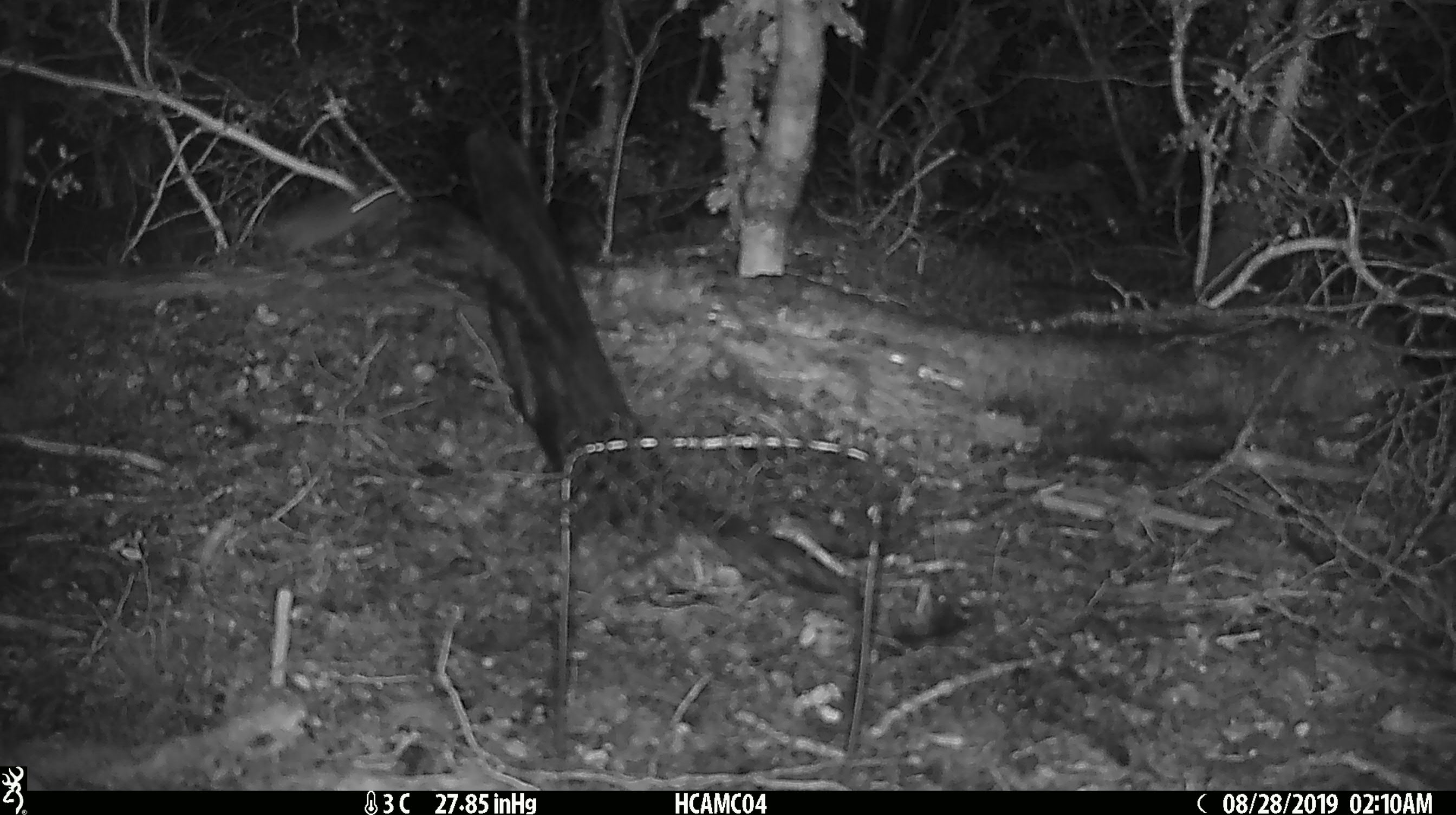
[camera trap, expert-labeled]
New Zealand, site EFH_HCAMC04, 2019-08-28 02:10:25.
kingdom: Animalia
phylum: Chordata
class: Mammalia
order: Rodentia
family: Muridae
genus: Mus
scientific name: Mus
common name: mouse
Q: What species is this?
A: Mouse (Mus).